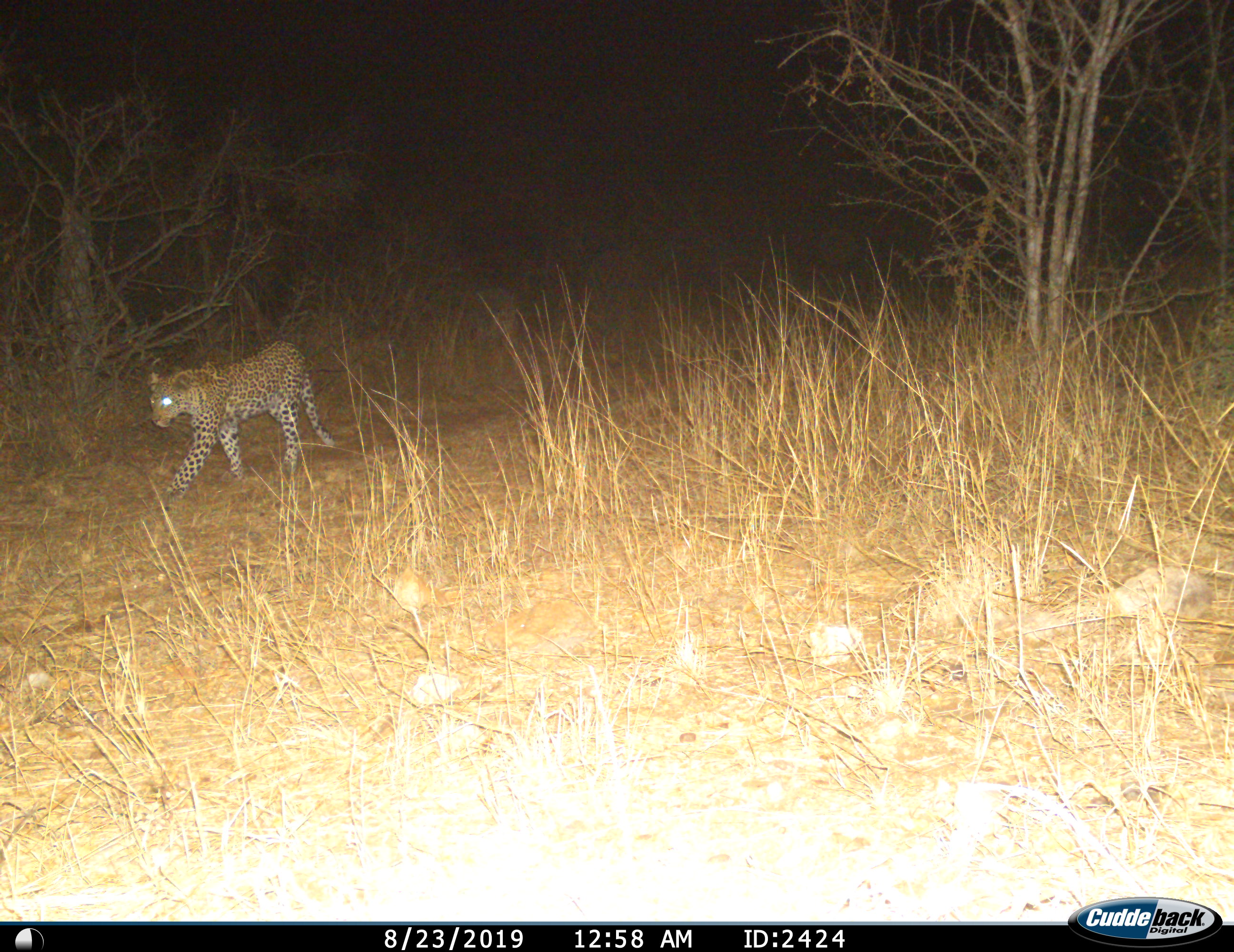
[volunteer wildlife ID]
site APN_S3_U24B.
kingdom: Animalia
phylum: Chordata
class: Mammalia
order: Carnivora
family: Felidae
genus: Panthera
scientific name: Panthera pardus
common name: leopard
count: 1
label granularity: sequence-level